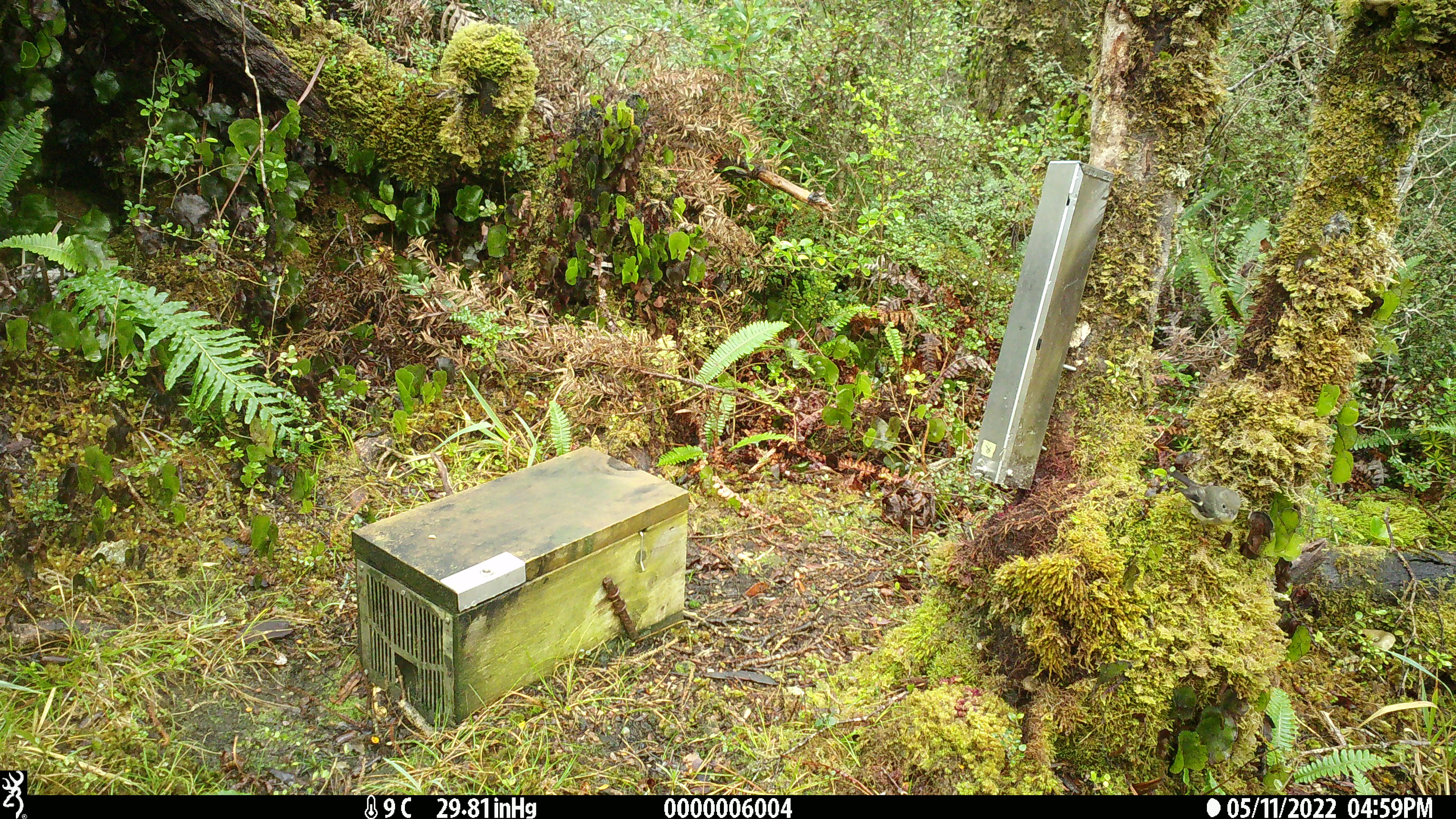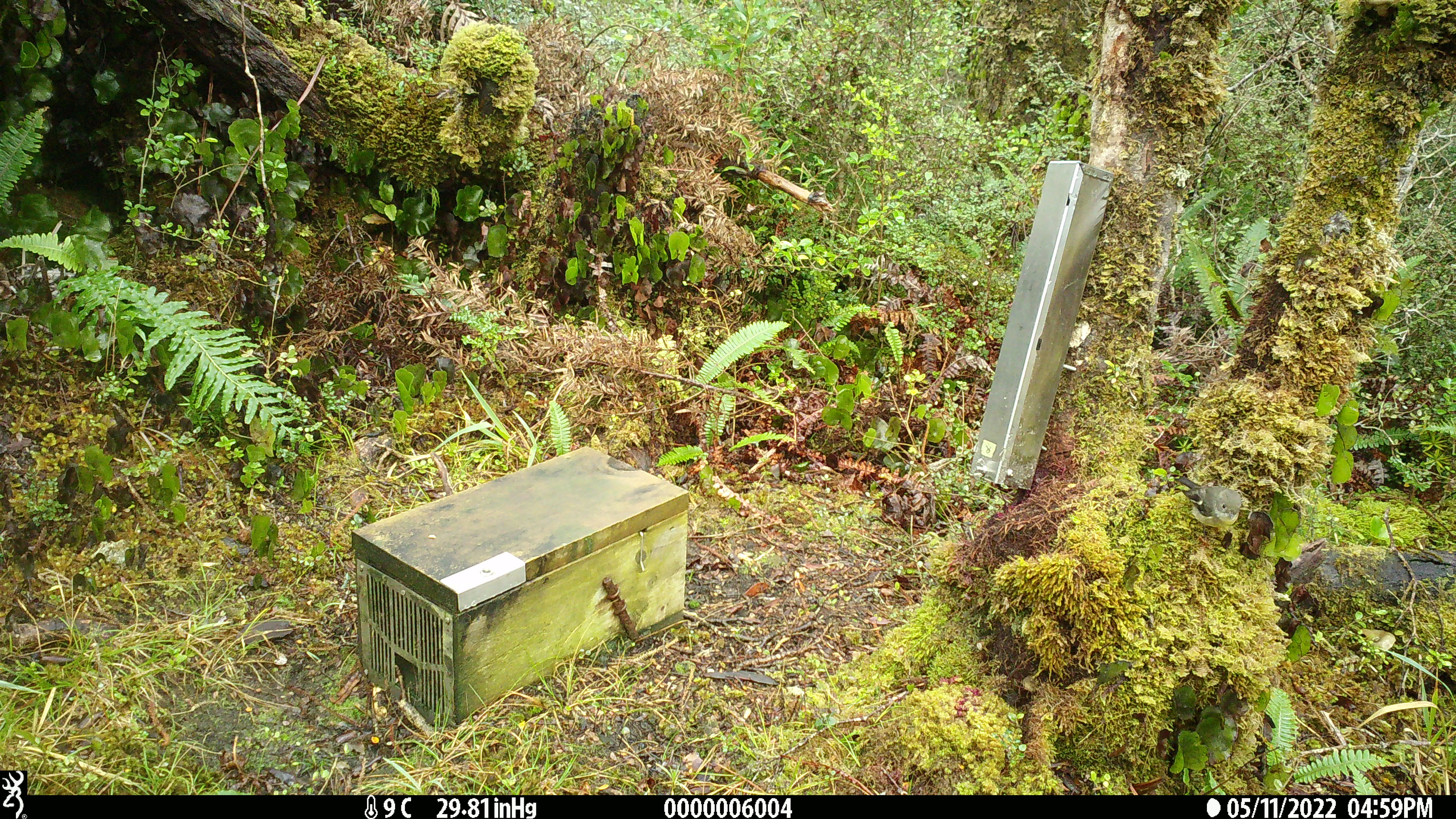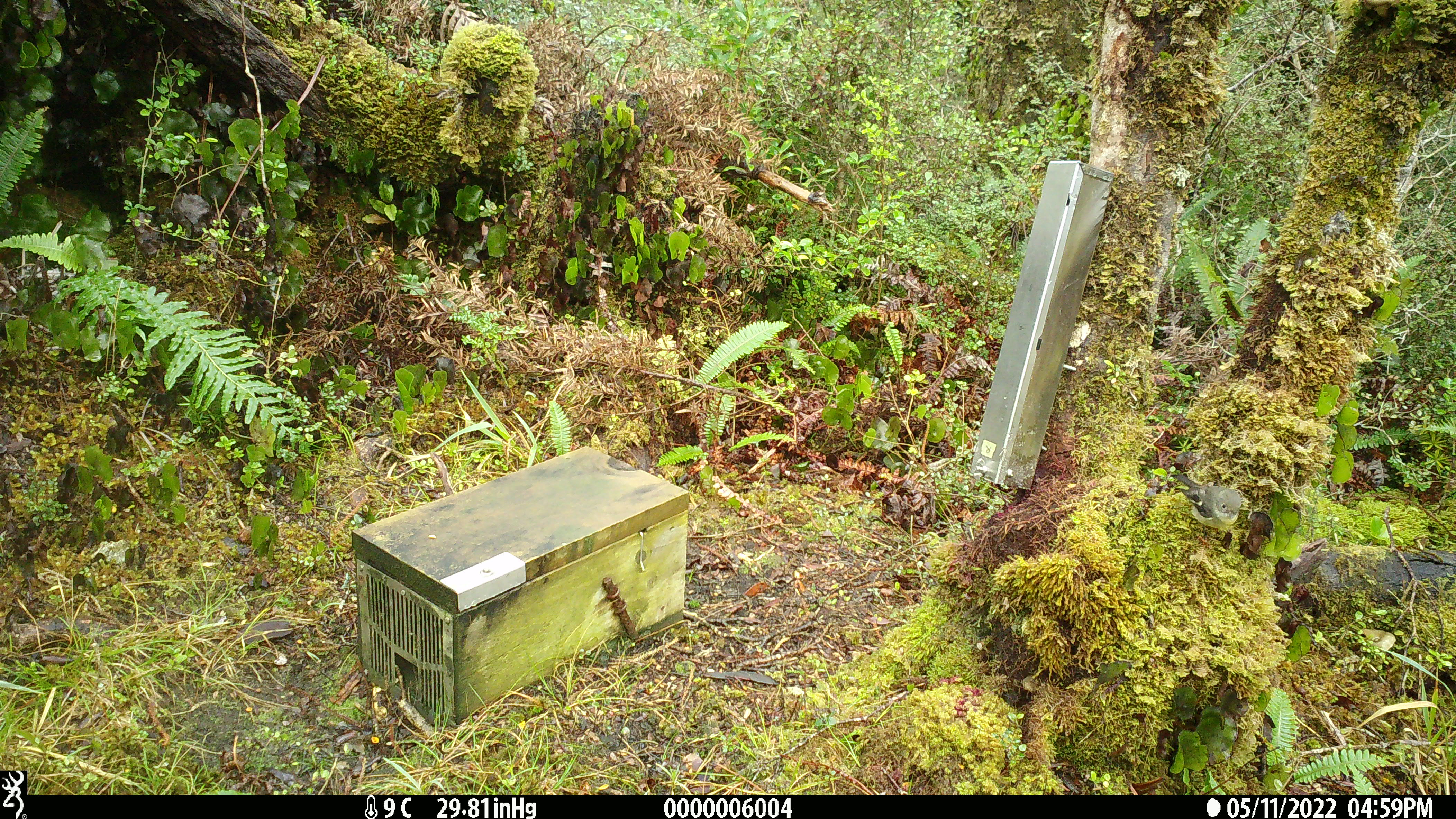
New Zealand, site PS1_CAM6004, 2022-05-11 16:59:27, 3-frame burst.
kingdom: Animalia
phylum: Chordata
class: Aves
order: Passeriformes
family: Petroicidae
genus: Petroica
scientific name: Petroica macrocephala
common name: tomtit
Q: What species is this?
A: Tomtit (Petroica macrocephala).